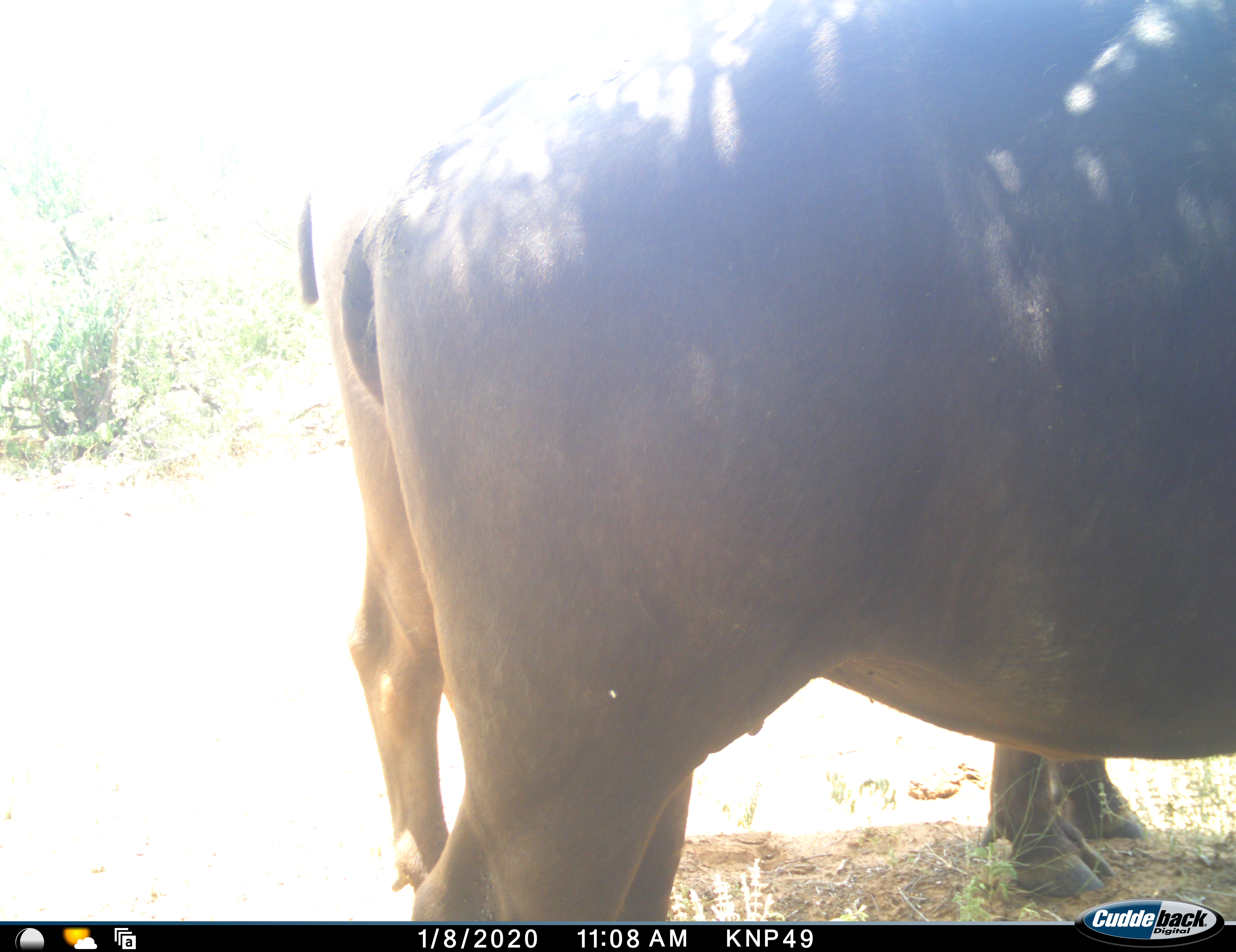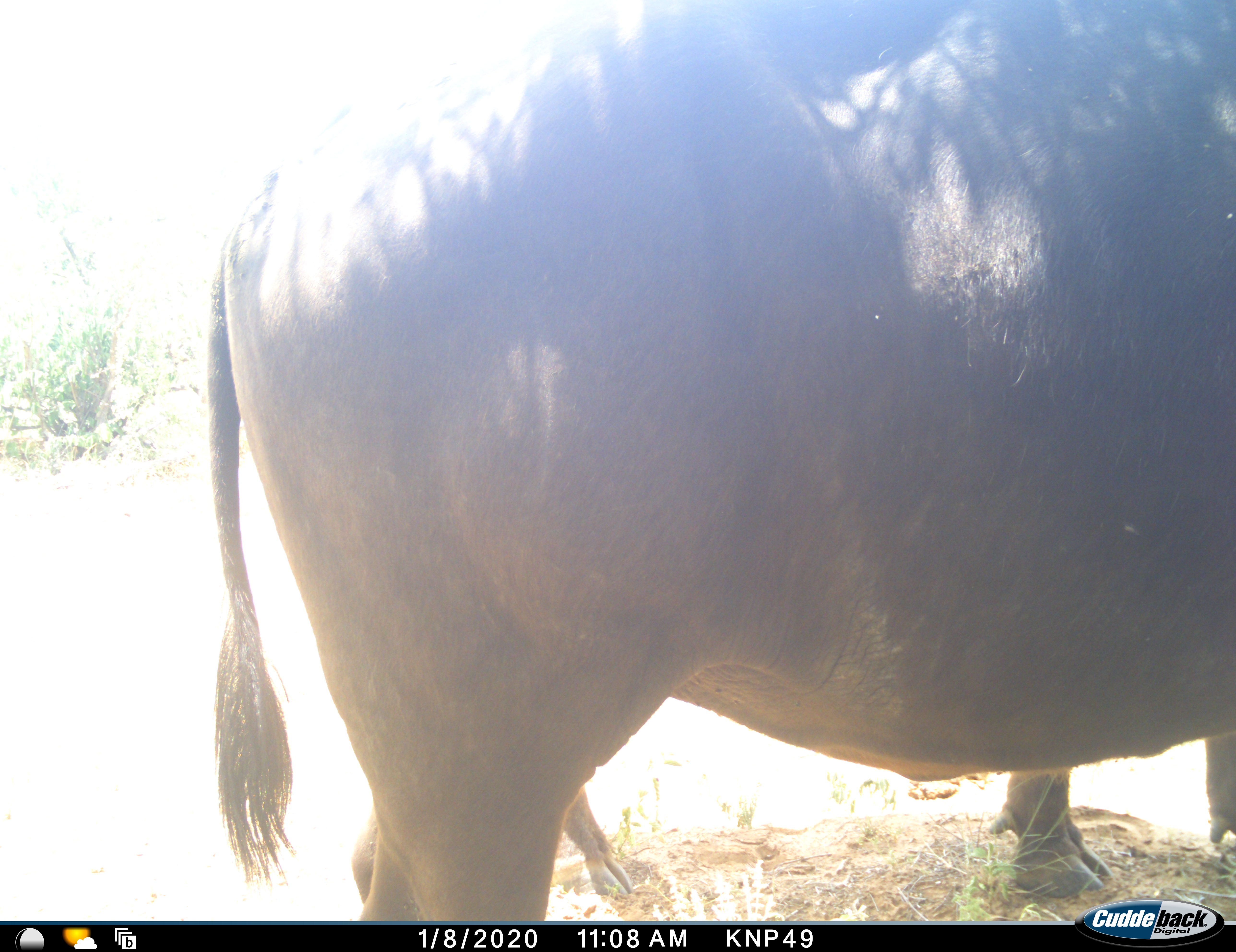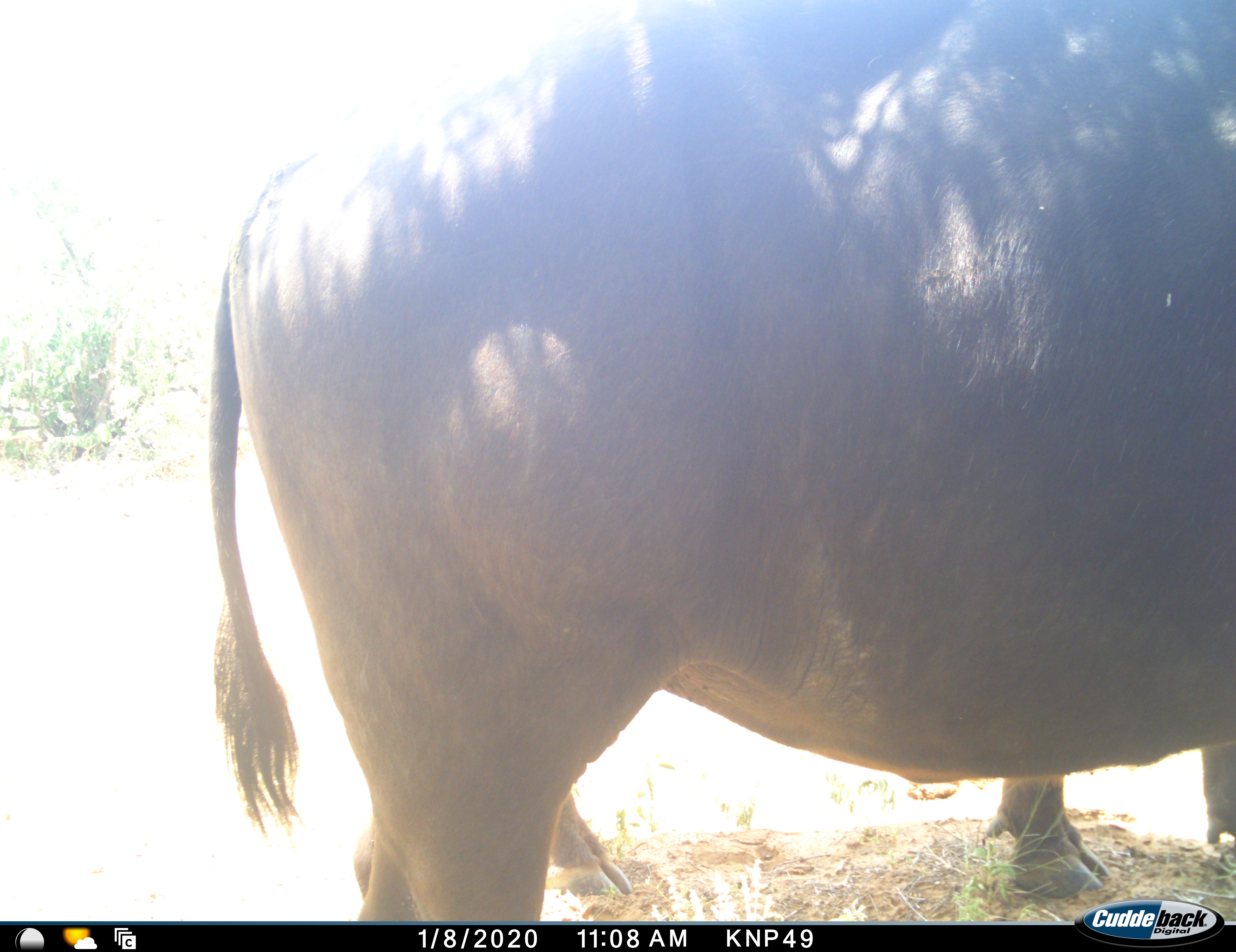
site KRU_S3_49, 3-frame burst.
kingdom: Animalia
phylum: Chordata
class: Mammalia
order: Artiodactyla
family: Bovidae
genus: Syncerus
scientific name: Syncerus caffer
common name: african buffalo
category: buffalo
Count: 2.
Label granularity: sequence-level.